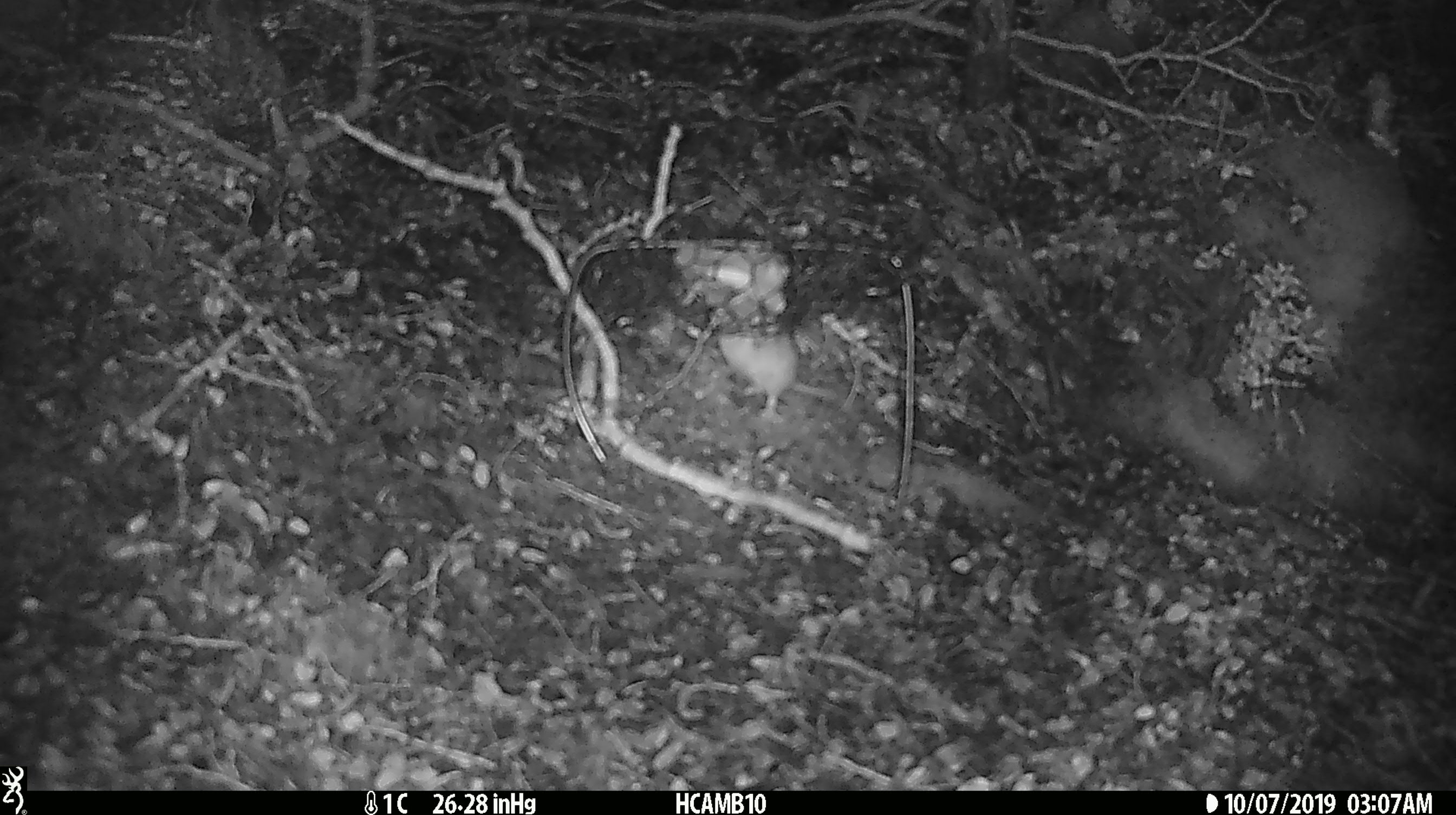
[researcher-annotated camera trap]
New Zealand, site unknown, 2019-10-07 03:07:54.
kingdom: Animalia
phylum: Chordata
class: Mammalia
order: Rodentia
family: Muridae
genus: Mus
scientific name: Mus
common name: mouse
Mouse (Mus).